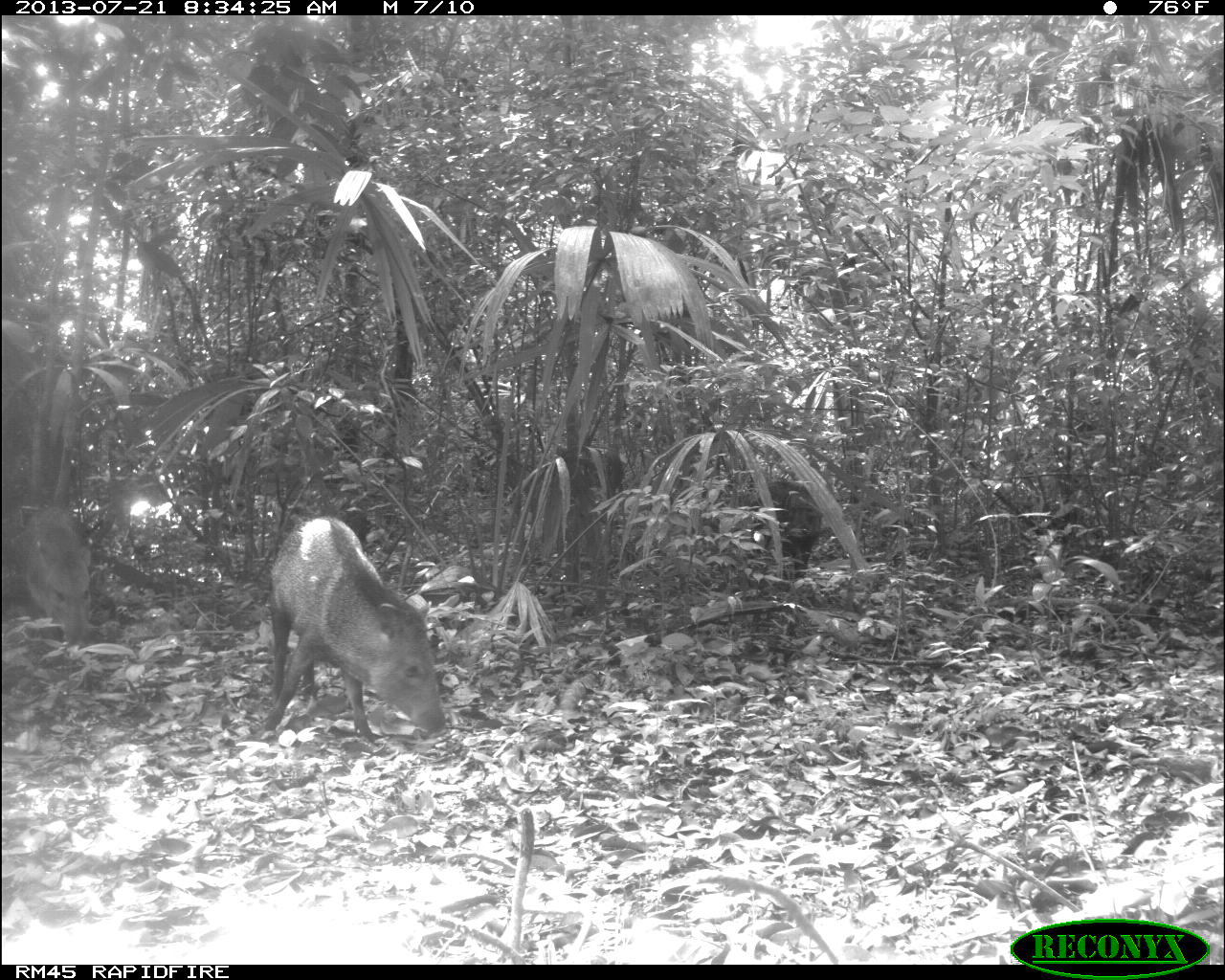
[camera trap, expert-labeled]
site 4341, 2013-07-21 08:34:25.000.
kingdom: Animalia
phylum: Chordata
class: Mammalia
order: Artiodactyla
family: Tayassuidae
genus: Pecari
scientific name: Pecari tajacu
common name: collared peccary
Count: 2.